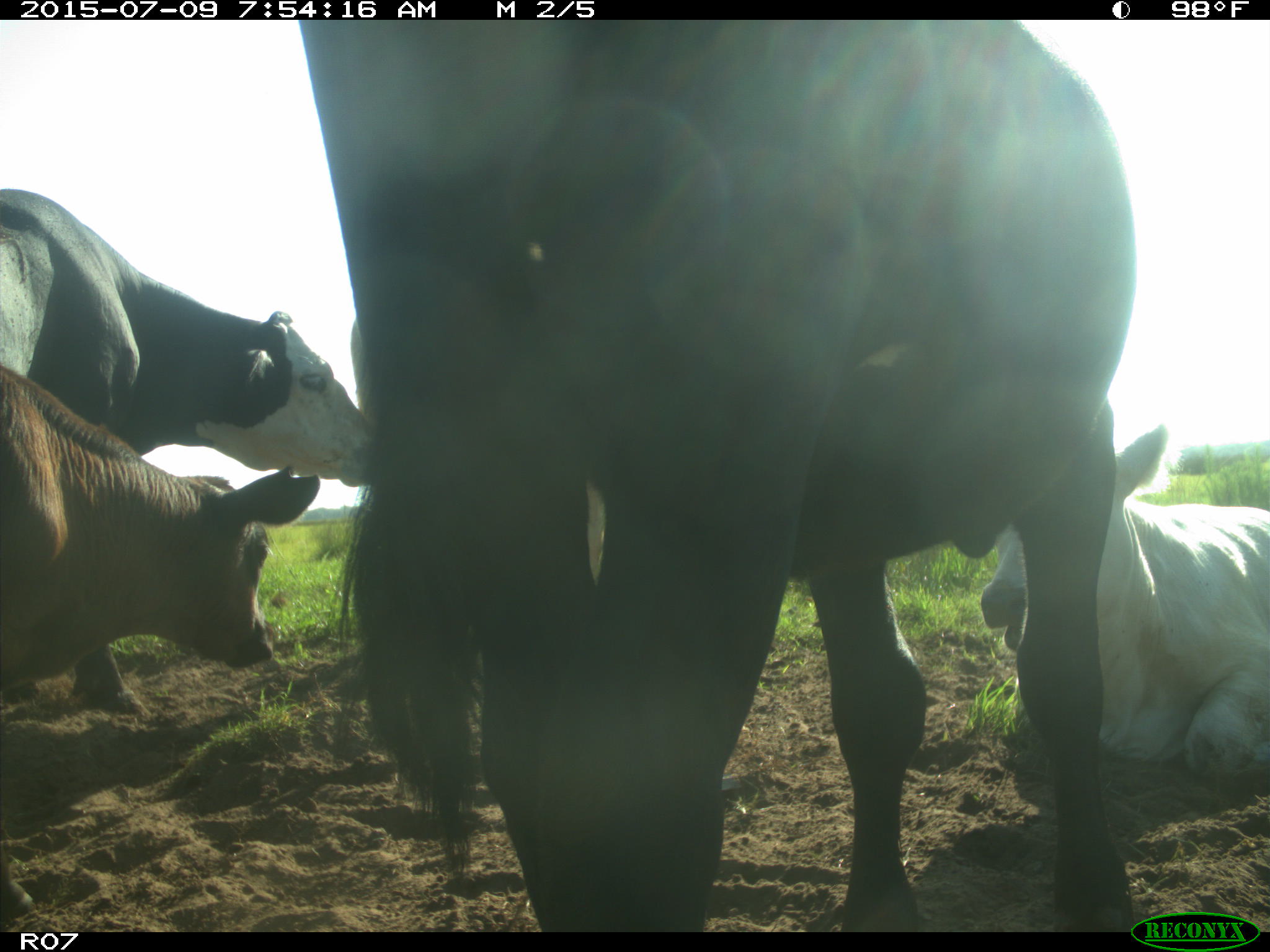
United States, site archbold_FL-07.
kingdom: Animalia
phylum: Chordata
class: Mammalia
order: Artiodactyla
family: Bovidae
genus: Bos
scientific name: Bos taurus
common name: domestic cow